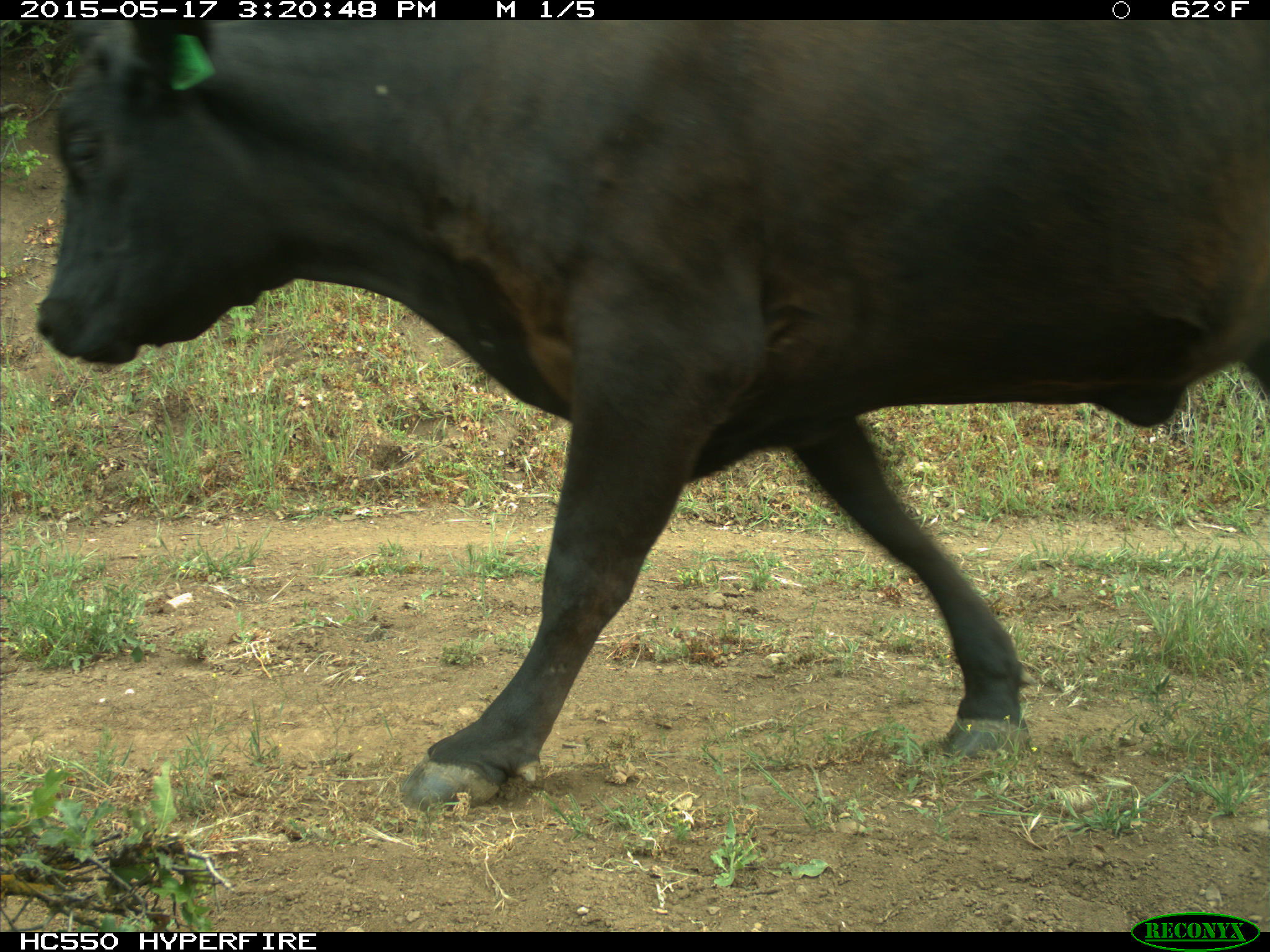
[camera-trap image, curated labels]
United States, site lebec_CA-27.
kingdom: Animalia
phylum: Chordata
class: Mammalia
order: Artiodactyla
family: Bovidae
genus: Bos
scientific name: Bos taurus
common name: domestic cow